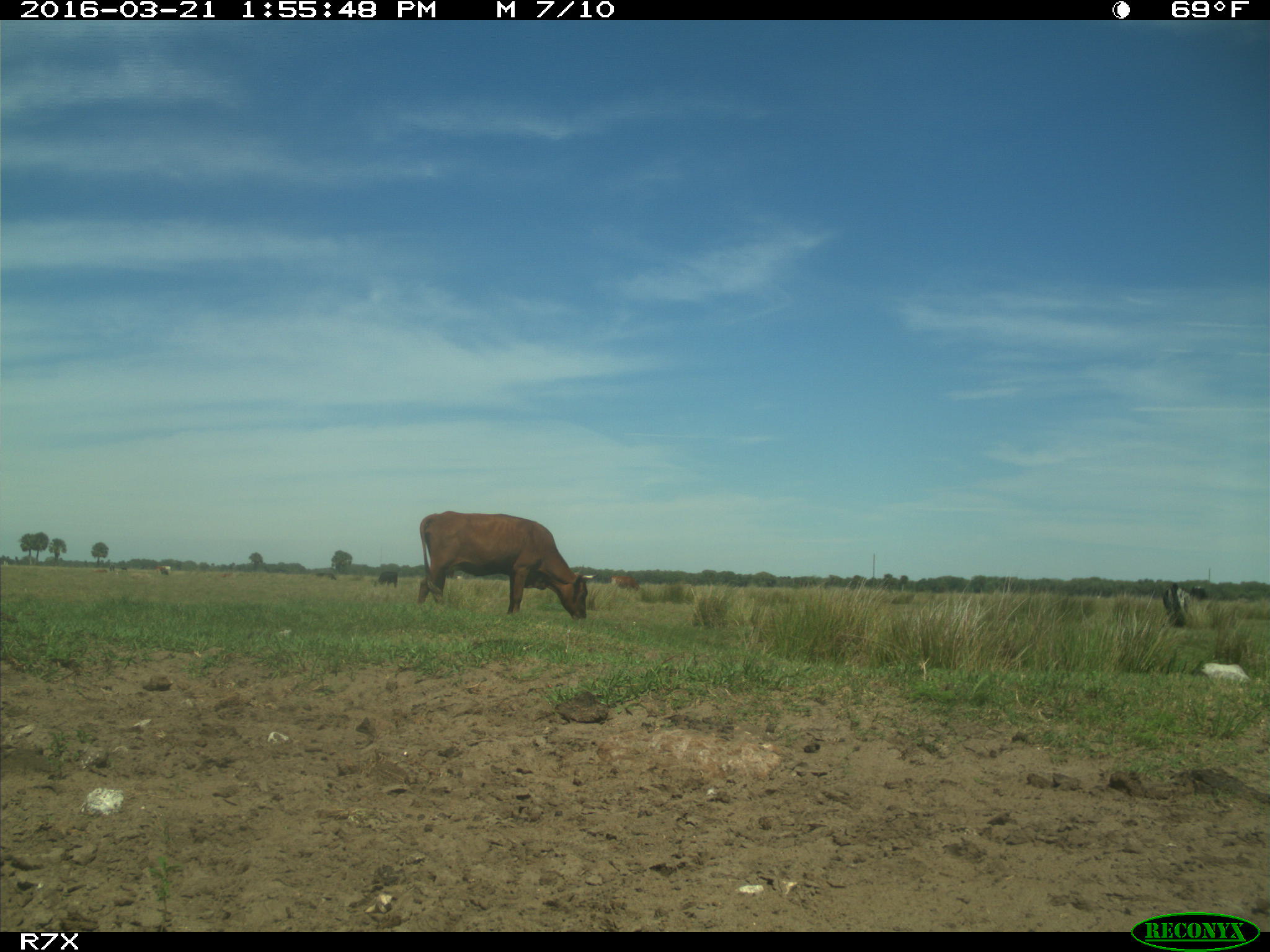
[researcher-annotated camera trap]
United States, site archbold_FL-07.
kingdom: Animalia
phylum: Chordata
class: Mammalia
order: Artiodactyla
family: Bovidae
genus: Bos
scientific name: Bos taurus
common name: domestic cow